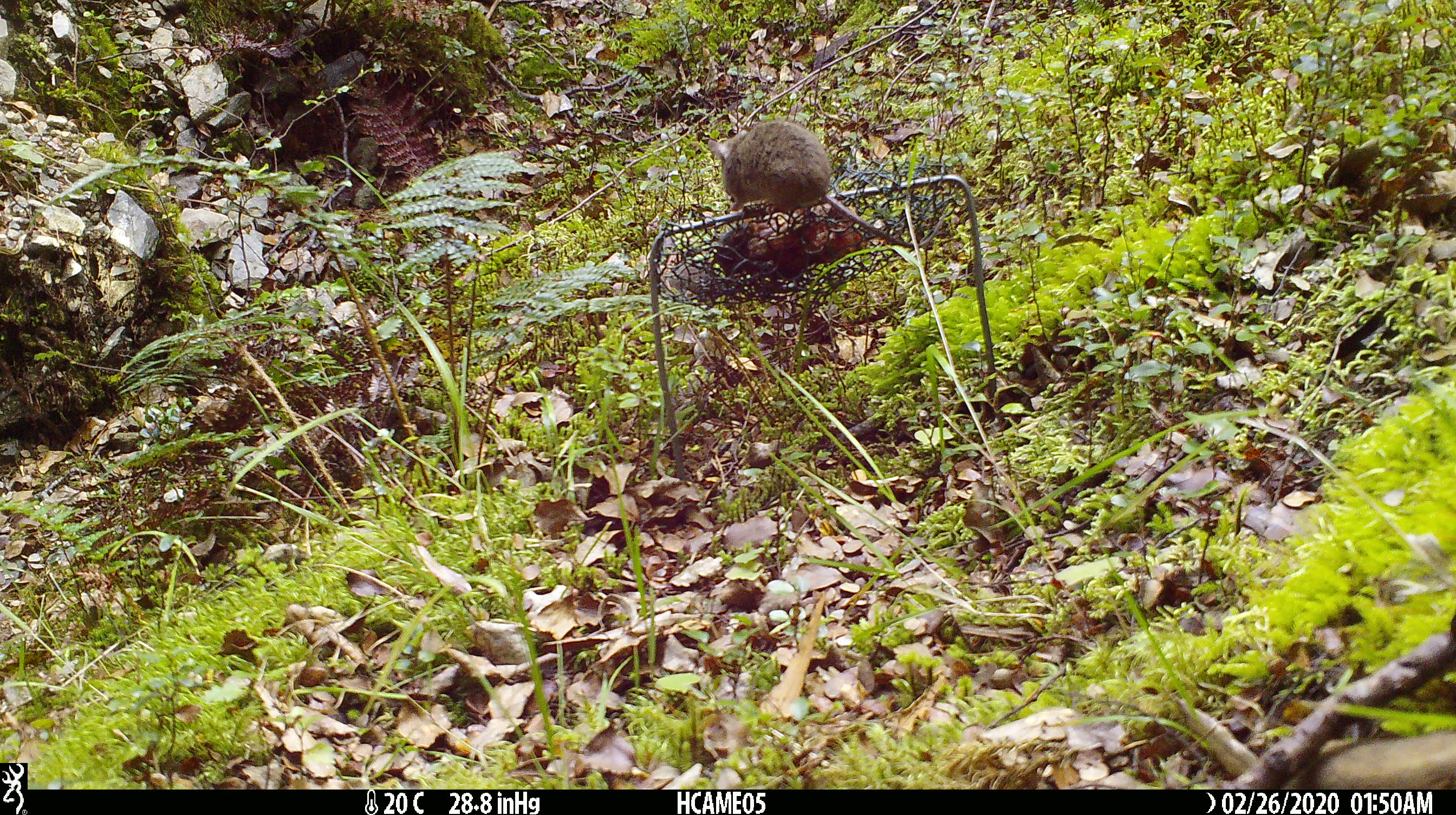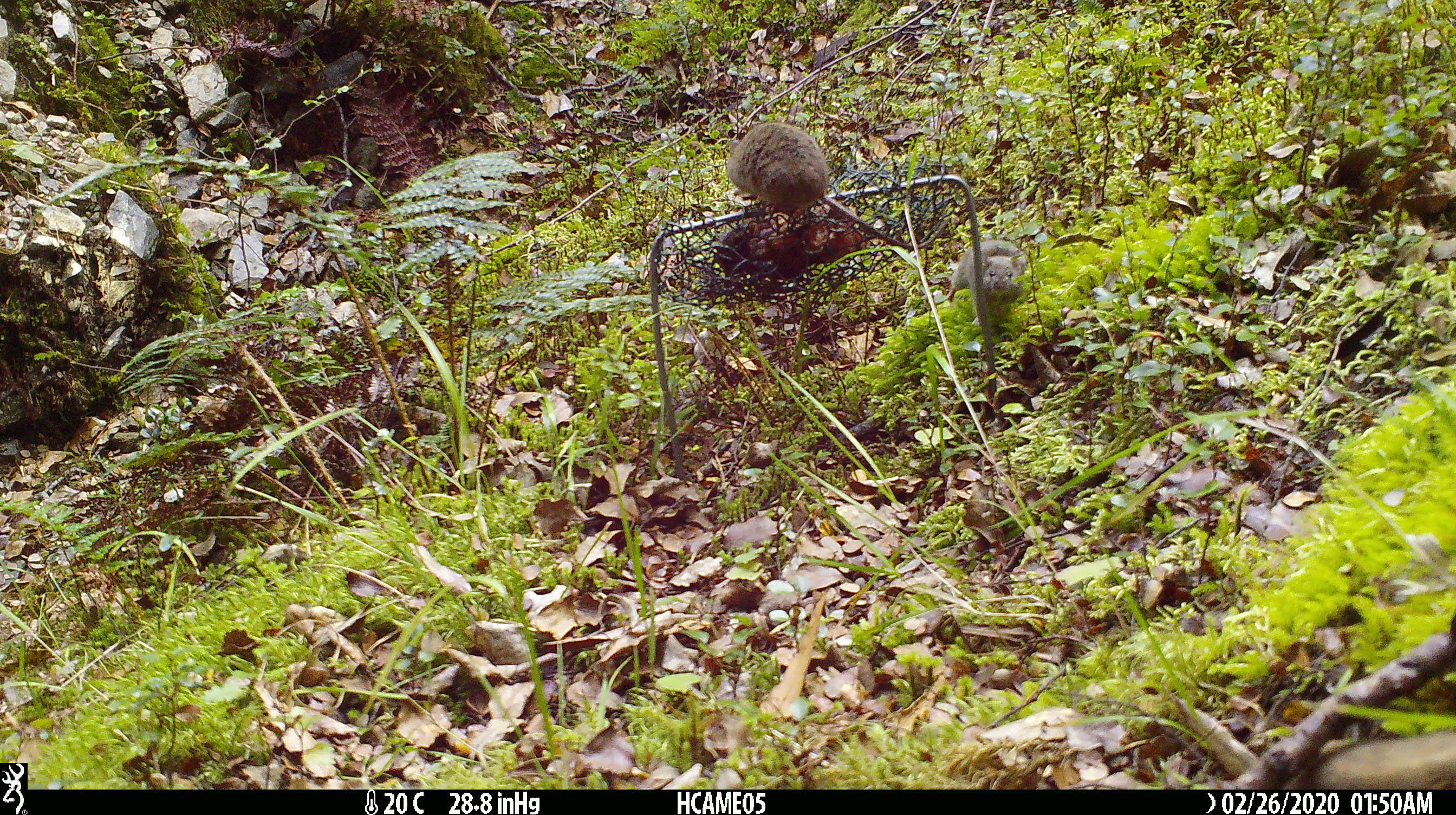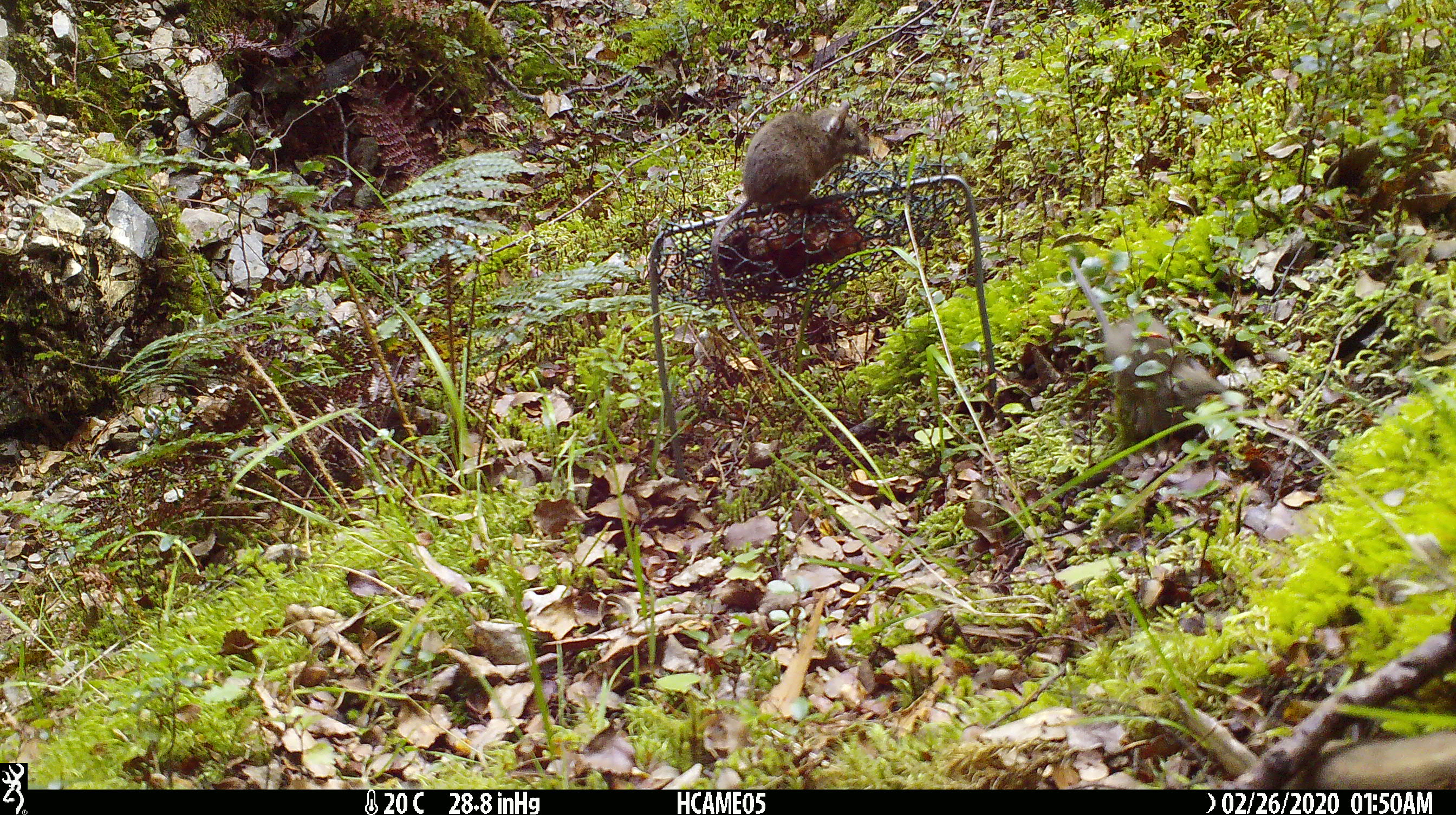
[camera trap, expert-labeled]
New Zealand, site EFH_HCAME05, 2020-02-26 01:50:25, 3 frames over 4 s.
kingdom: Animalia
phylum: Chordata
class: Mammalia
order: Rodentia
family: Muridae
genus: Mus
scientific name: Mus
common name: mouse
Mouse (Mus).